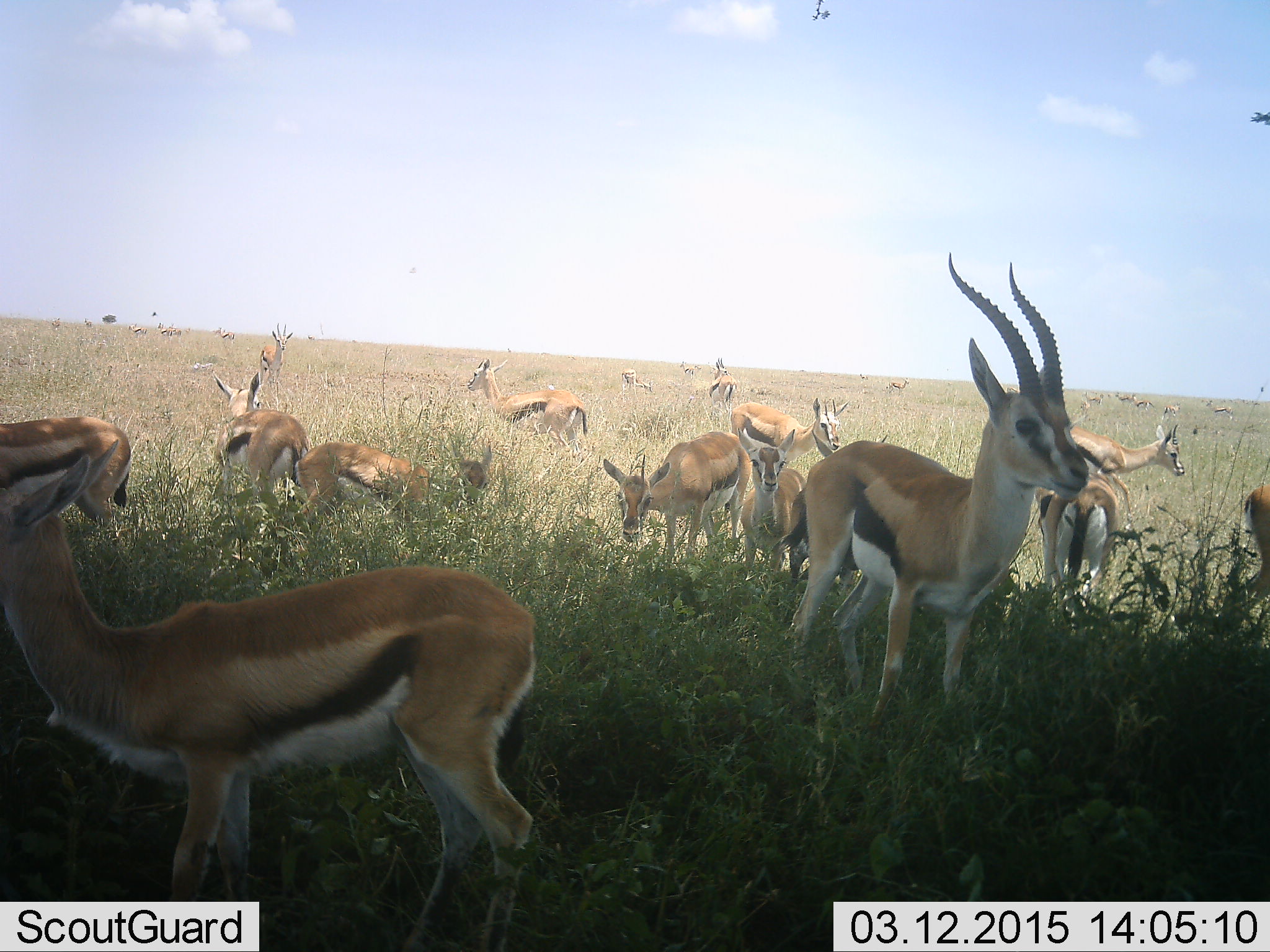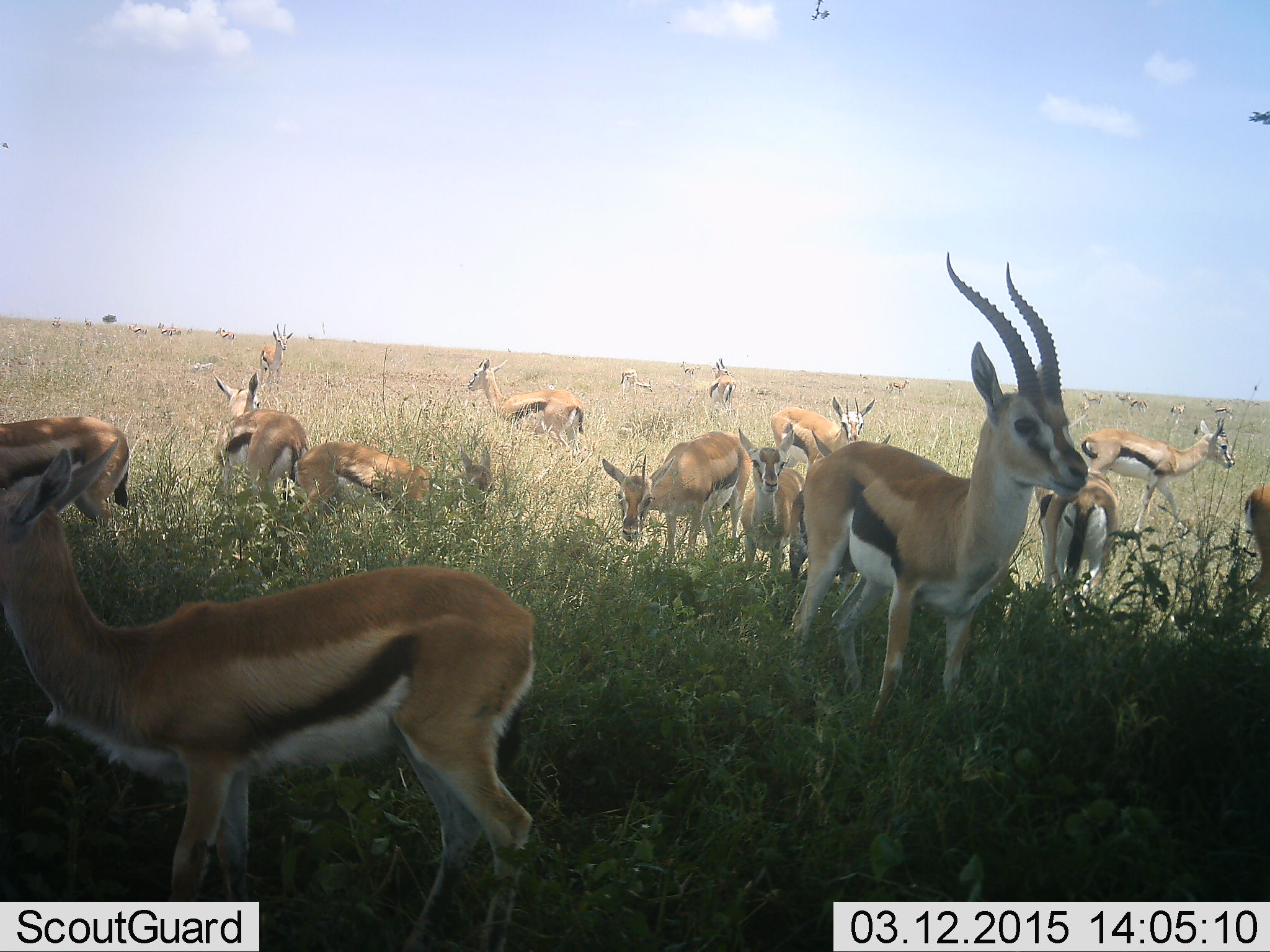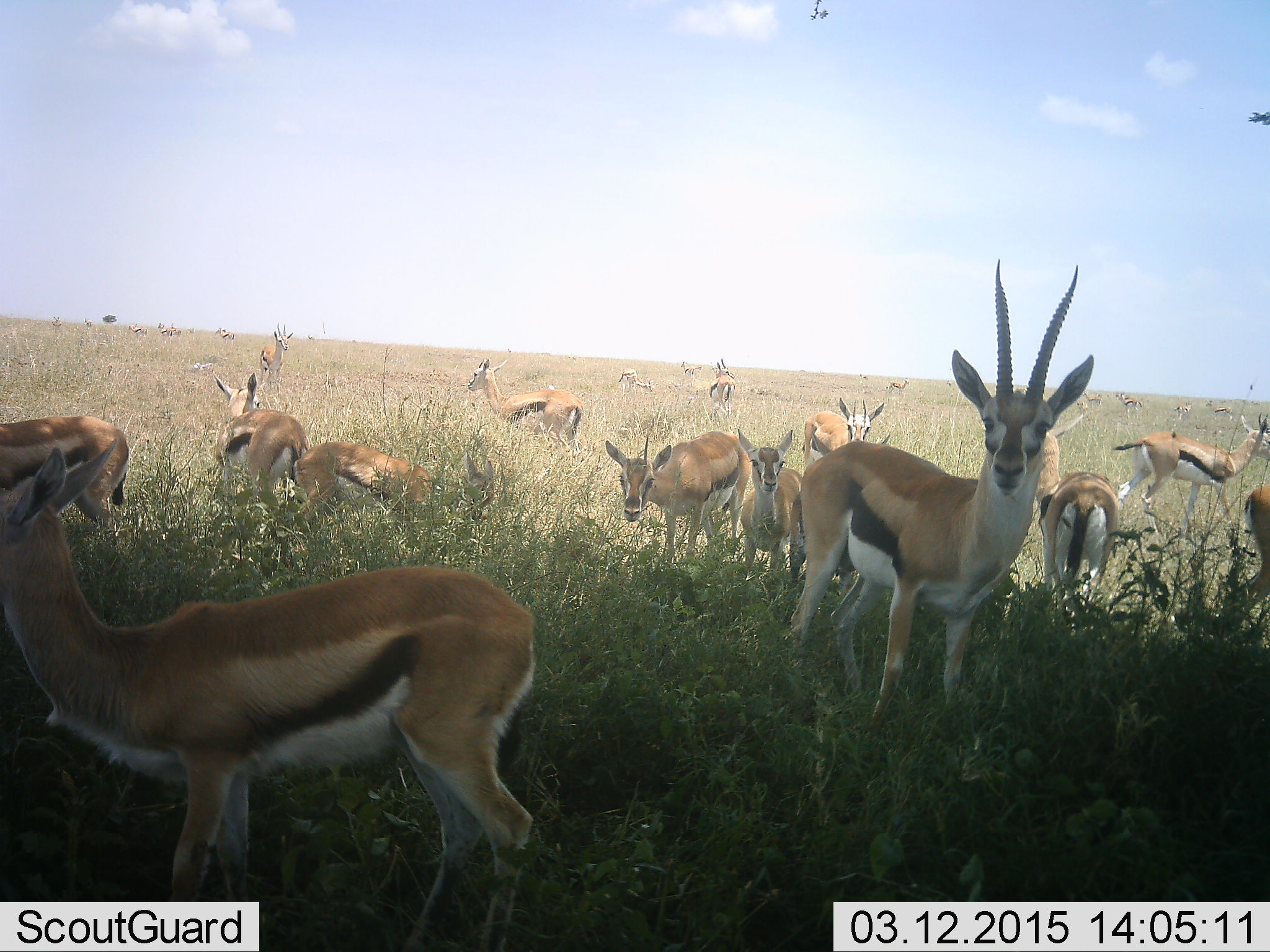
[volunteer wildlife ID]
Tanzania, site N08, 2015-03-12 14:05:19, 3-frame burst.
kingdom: Animalia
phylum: Chordata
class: Mammalia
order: Artiodactyla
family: Bovidae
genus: Eudorcas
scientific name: Eudorcas thomsonii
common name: thomson's gazelle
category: gazellethomsons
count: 11-50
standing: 90%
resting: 20%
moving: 80%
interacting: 10%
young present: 0%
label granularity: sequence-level